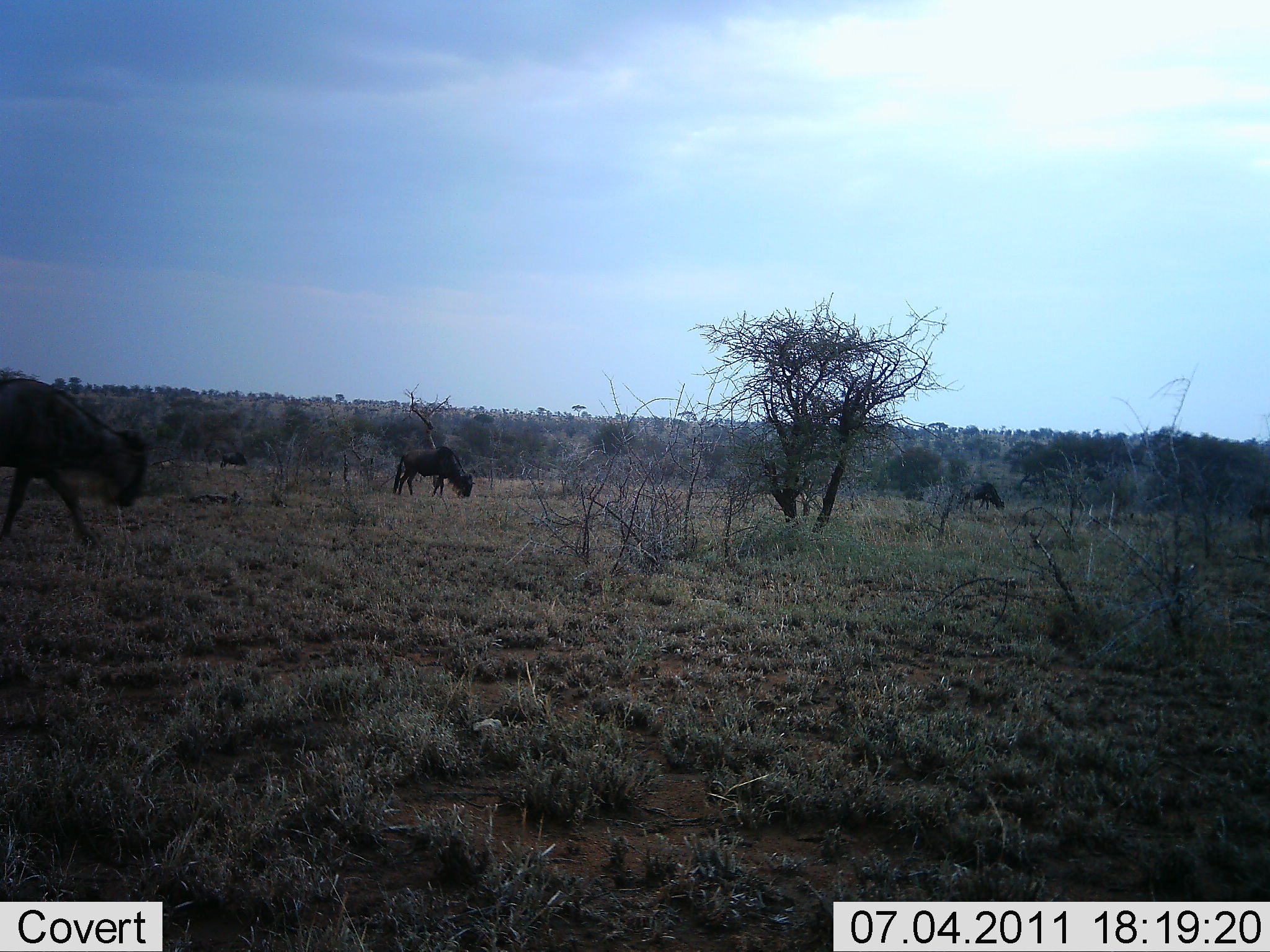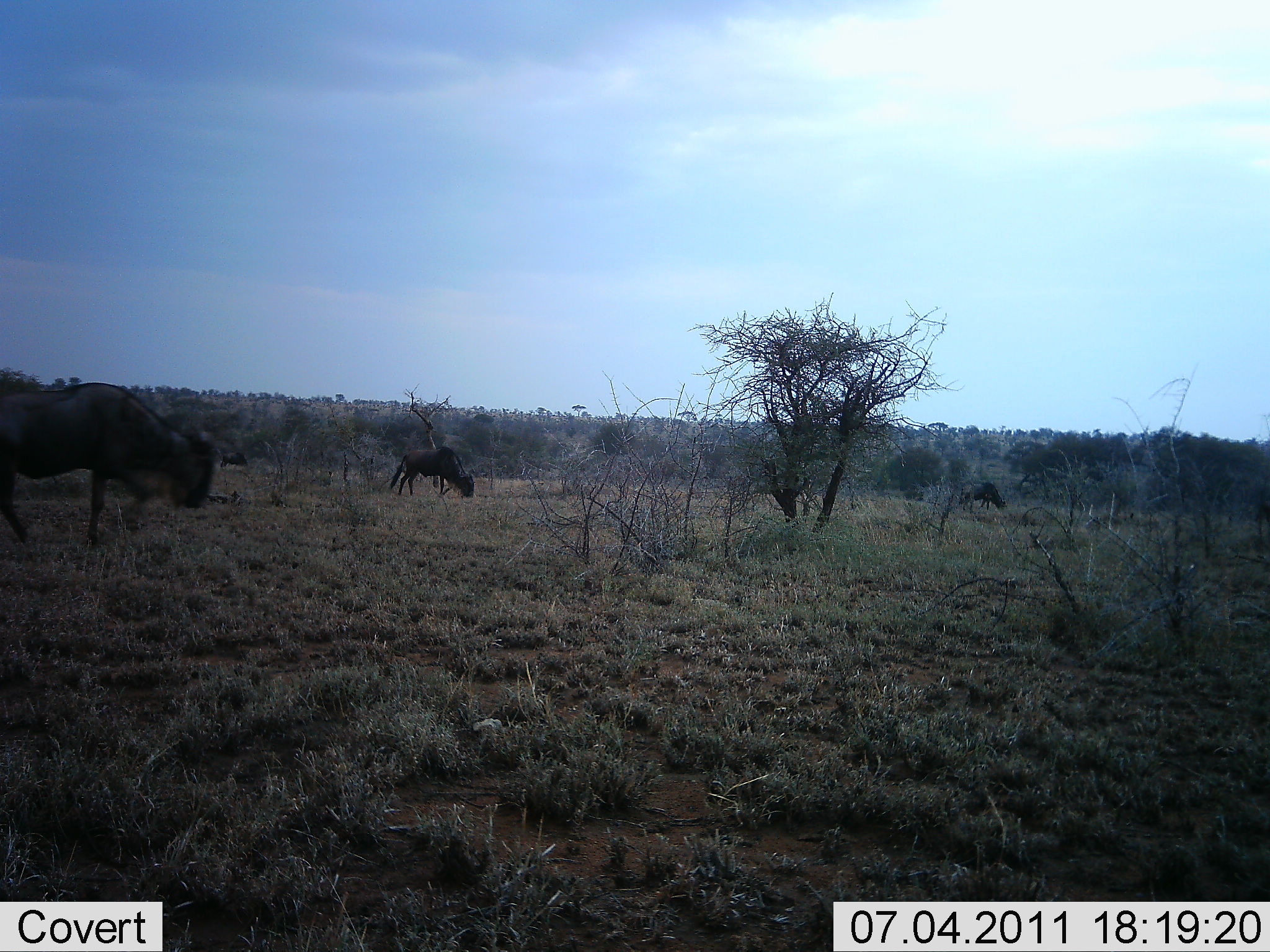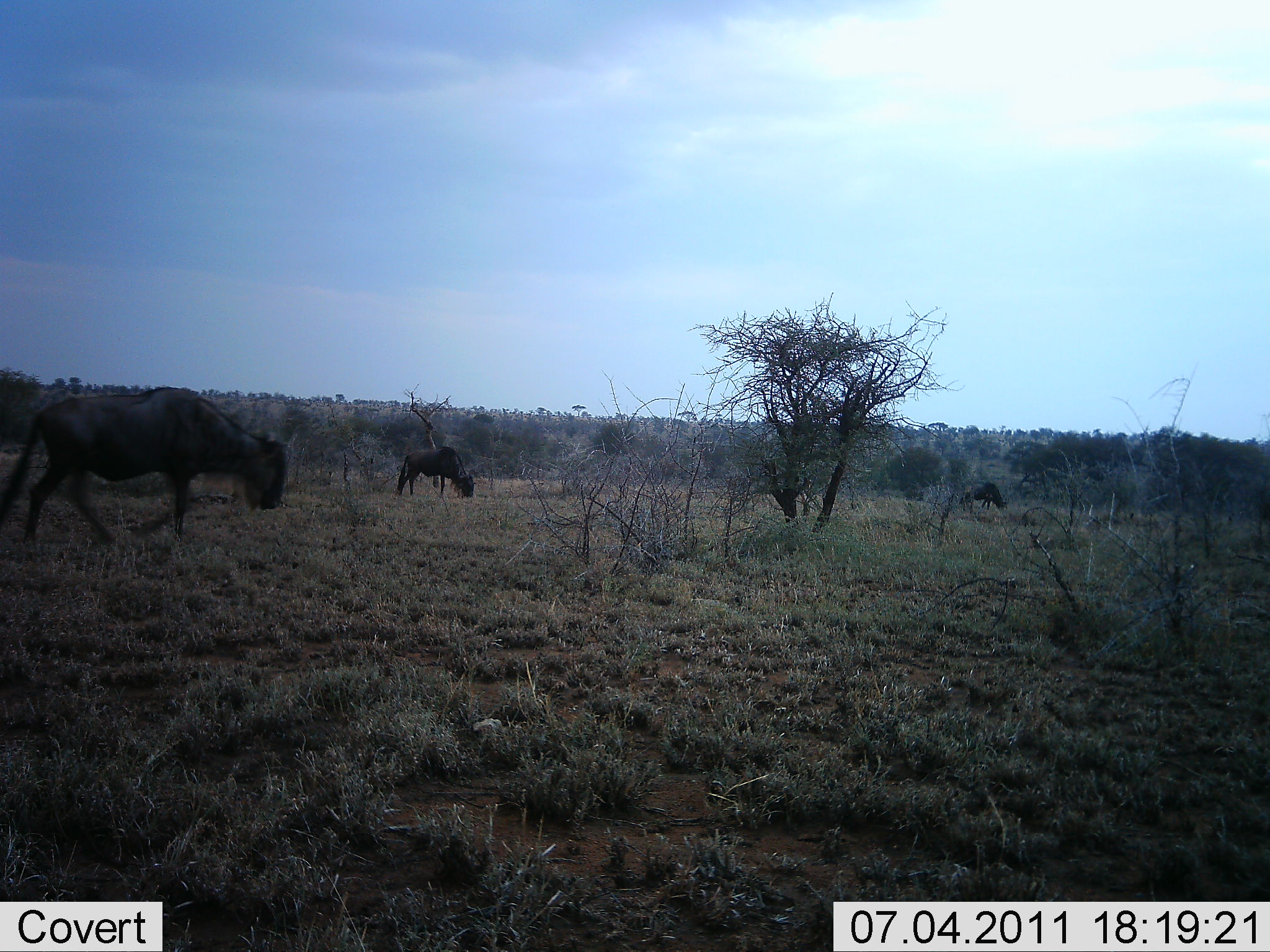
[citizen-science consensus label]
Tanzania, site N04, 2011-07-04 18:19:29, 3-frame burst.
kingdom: Animalia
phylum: Chordata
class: Mammalia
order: Artiodactyla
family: Bovidae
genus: Connochaetes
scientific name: Connochaetes taurinus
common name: blue wildebeest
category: wildebeest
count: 3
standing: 30%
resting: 10%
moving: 60%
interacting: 0%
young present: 0%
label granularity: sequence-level